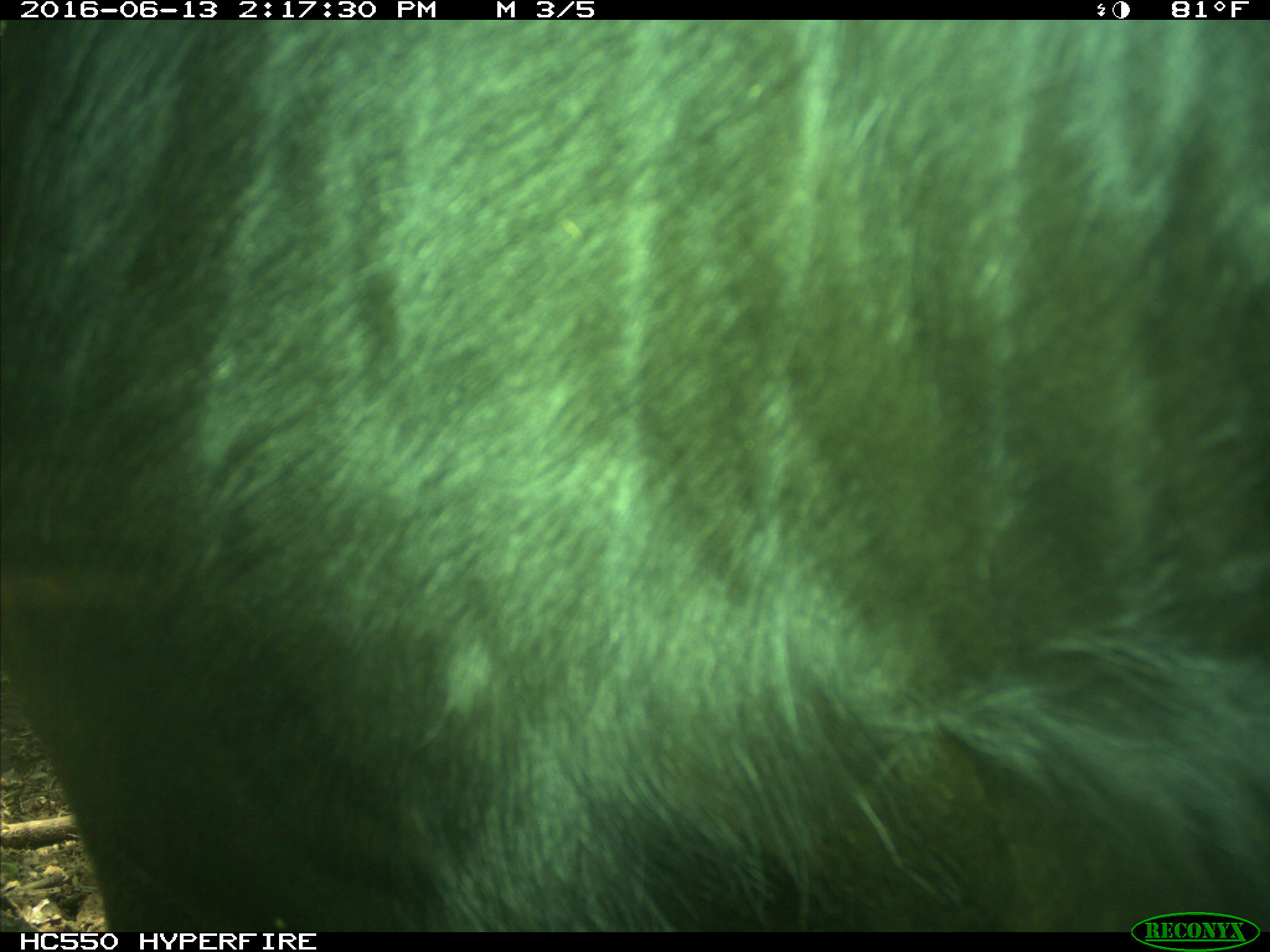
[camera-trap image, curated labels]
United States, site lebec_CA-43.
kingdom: Animalia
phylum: Chordata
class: Mammalia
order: Artiodactyla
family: Bovidae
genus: Bos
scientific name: Bos taurus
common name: domestic cow